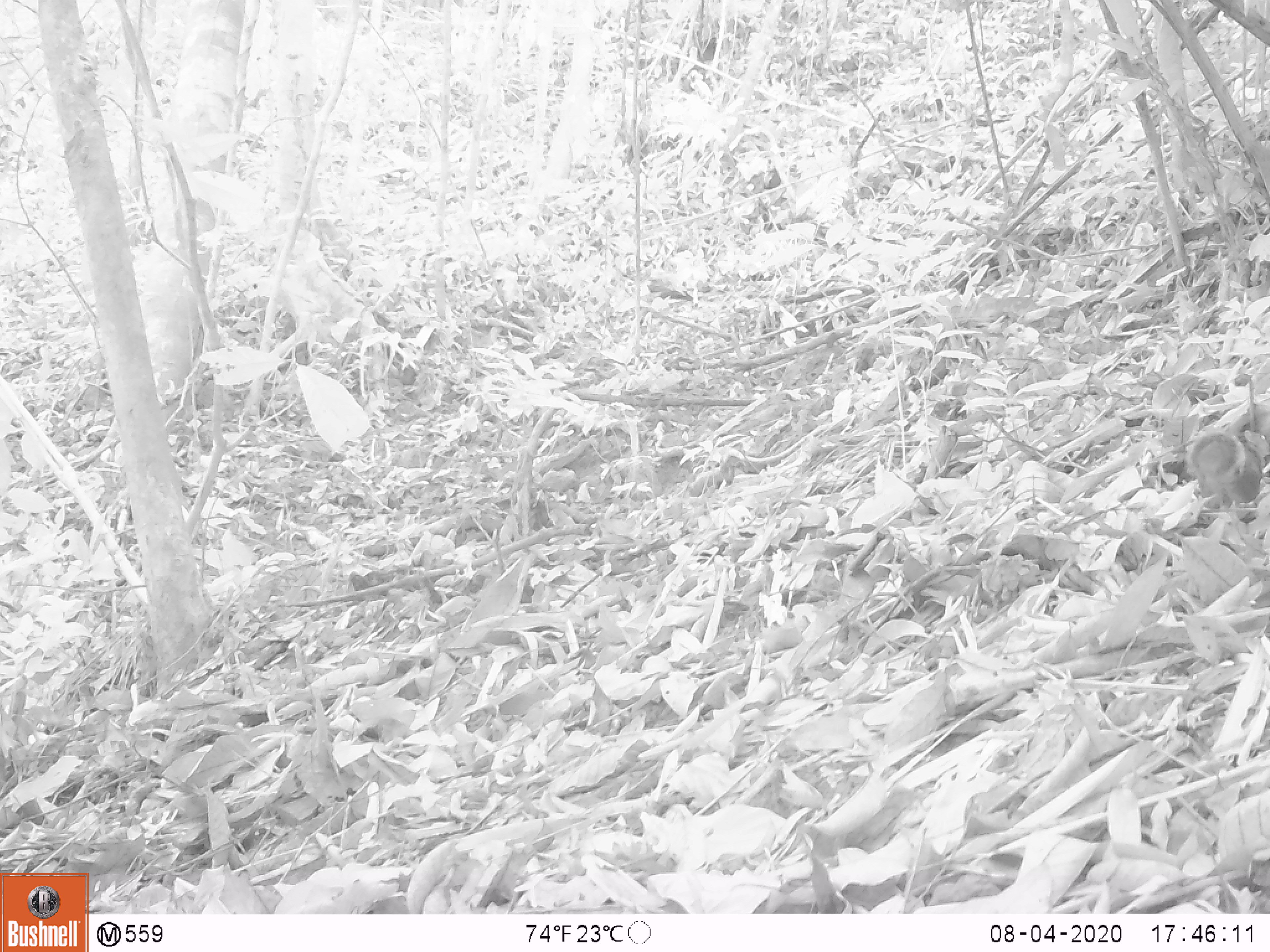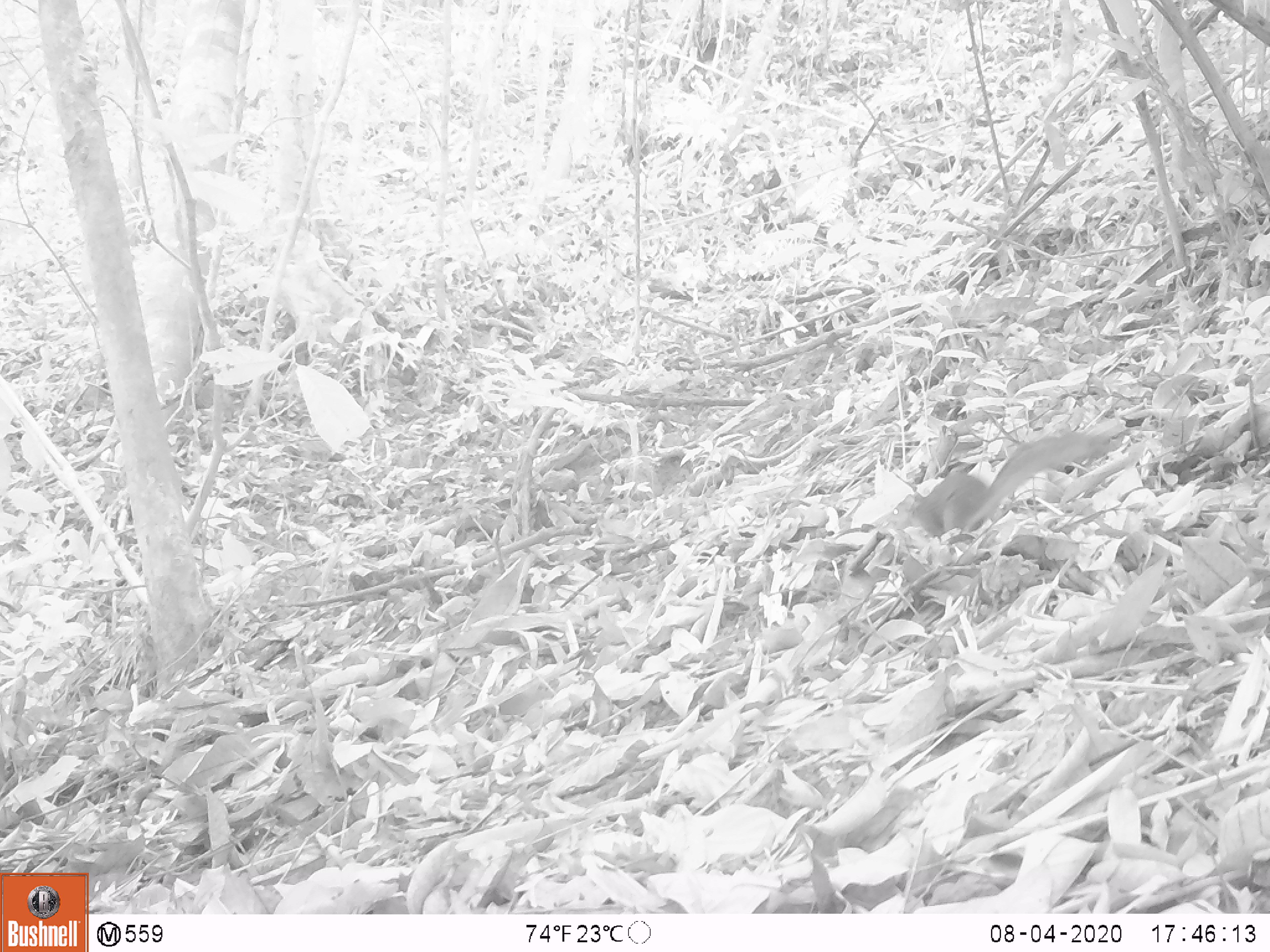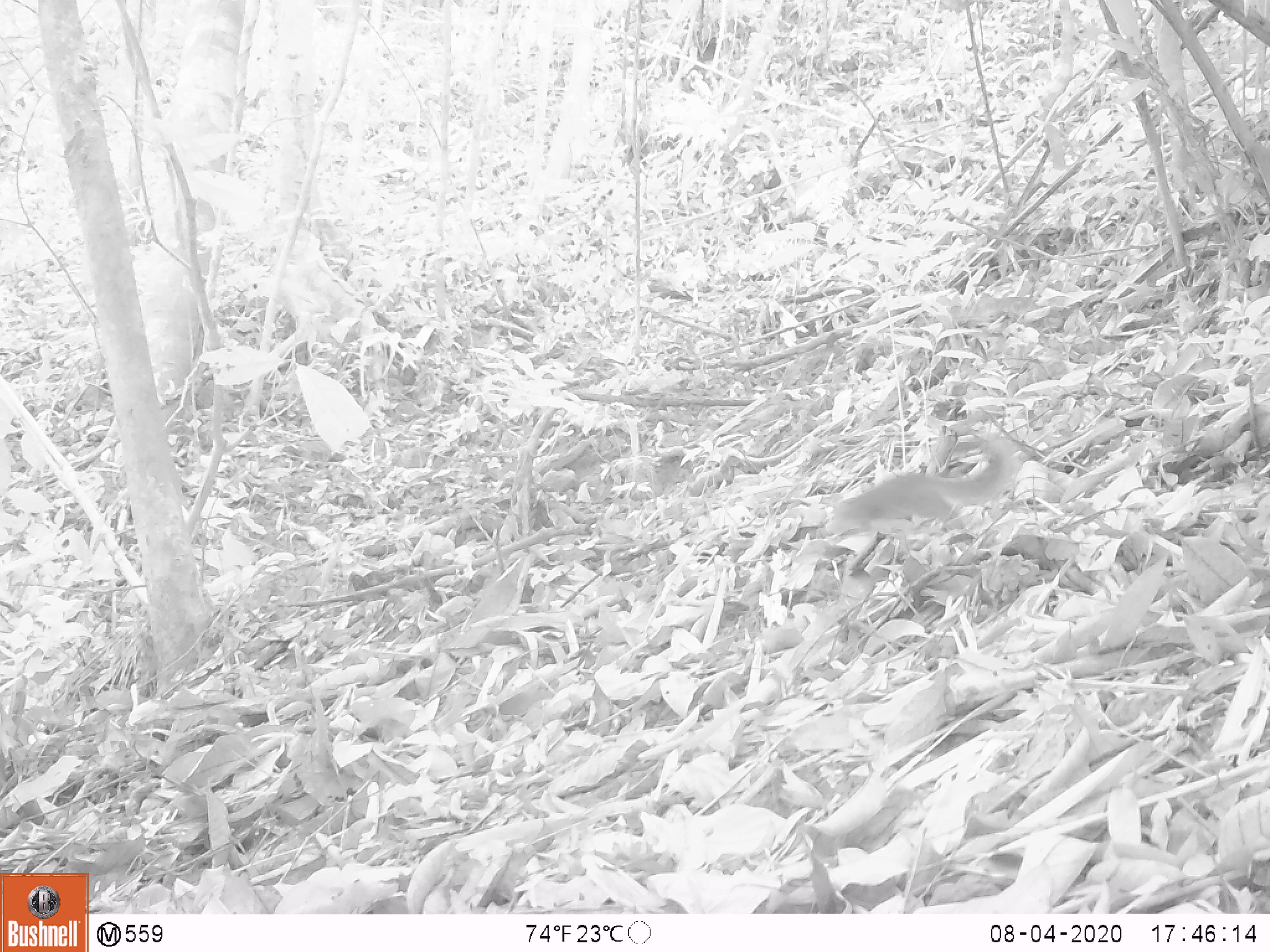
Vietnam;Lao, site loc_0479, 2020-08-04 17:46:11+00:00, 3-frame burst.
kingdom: Animalia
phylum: Chordata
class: Mammalia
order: Rodentia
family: Sciuridae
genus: Dremomys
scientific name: Dremomys rufigenis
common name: red-cheeked squirrel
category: red cheeked squirrel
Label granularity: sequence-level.